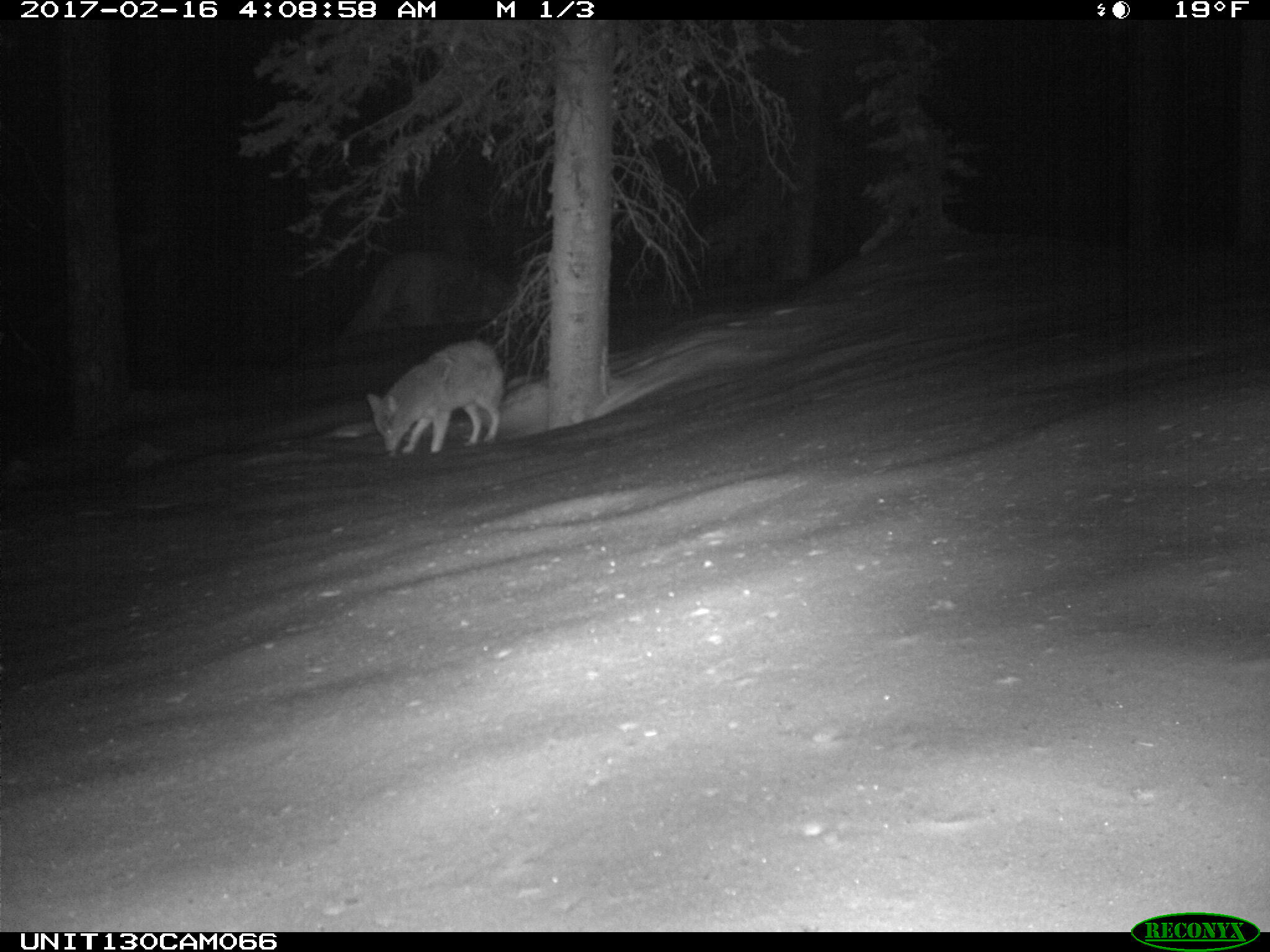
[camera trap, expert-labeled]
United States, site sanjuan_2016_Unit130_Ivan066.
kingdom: Animalia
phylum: Chordata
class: Mammalia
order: Carnivora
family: Canidae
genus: Canis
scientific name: Canis latrans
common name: coyote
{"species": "Canis latrans (coyote)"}